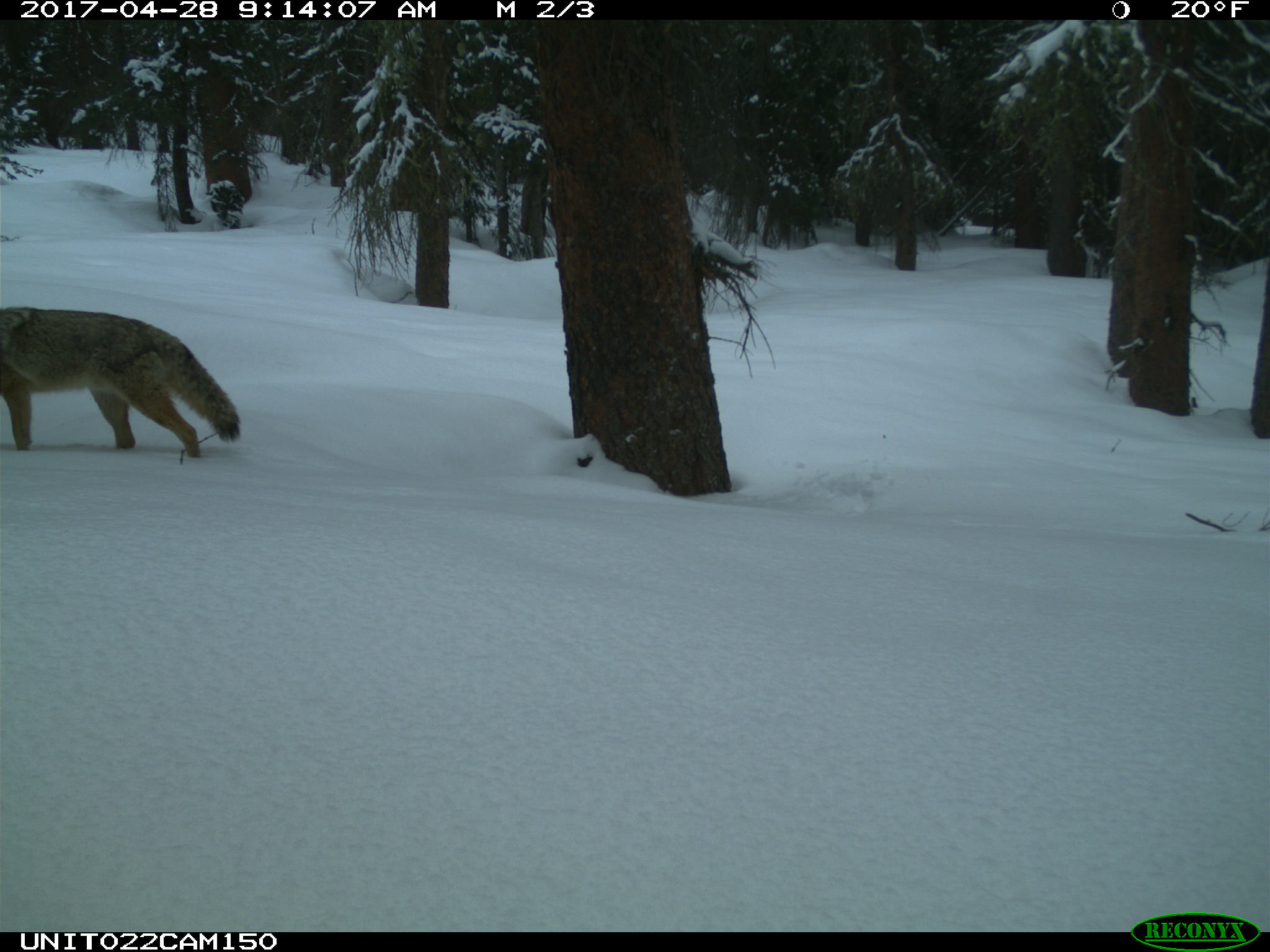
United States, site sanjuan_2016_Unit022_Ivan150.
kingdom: Animalia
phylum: Chordata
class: Mammalia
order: Carnivora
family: Canidae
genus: Canis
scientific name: Canis latrans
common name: coyote